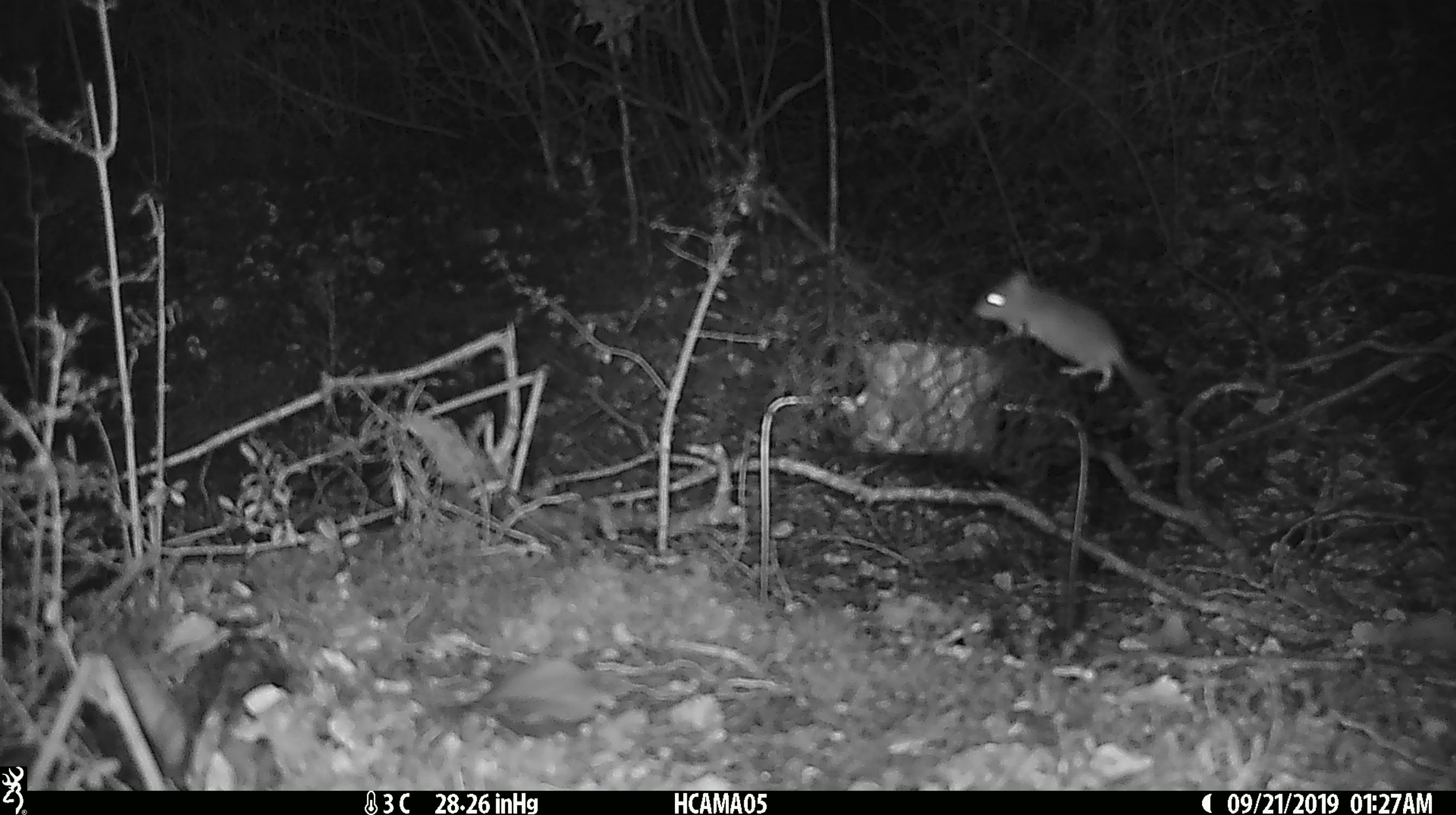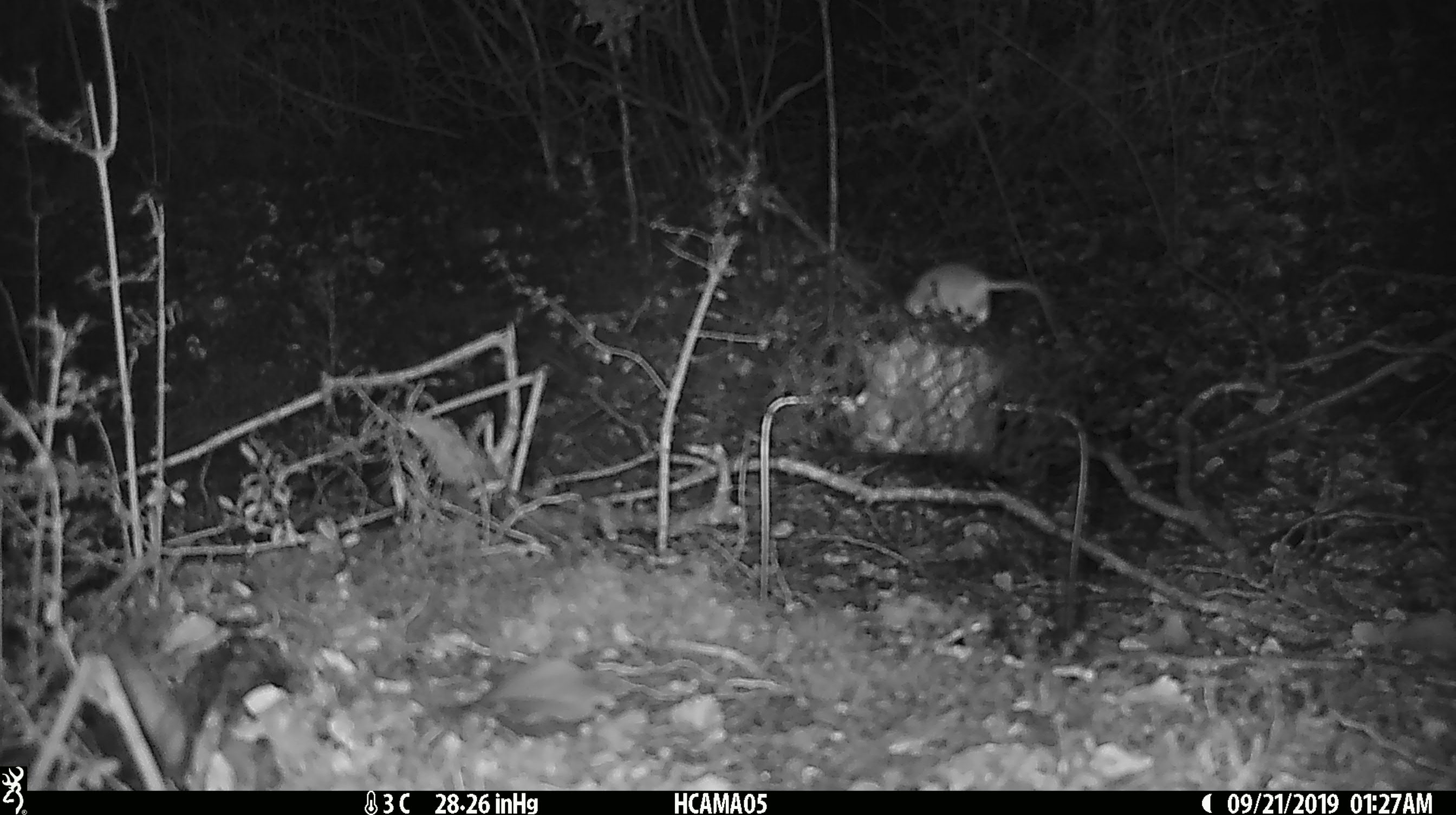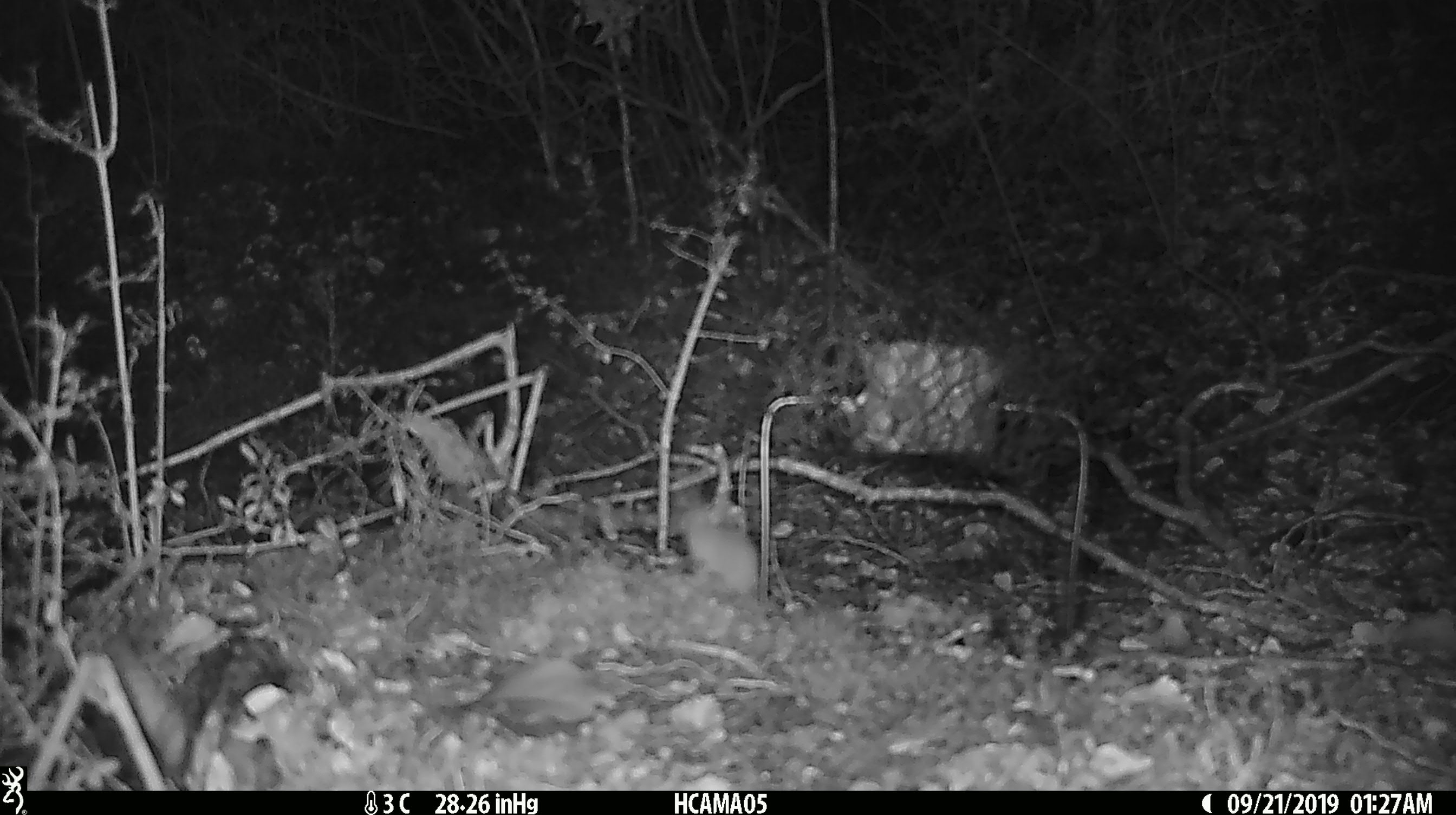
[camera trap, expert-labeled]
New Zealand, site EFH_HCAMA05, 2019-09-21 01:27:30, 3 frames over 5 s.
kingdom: Animalia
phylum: Chordata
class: Mammalia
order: Rodentia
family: Muridae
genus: Mus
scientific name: Mus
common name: mouse